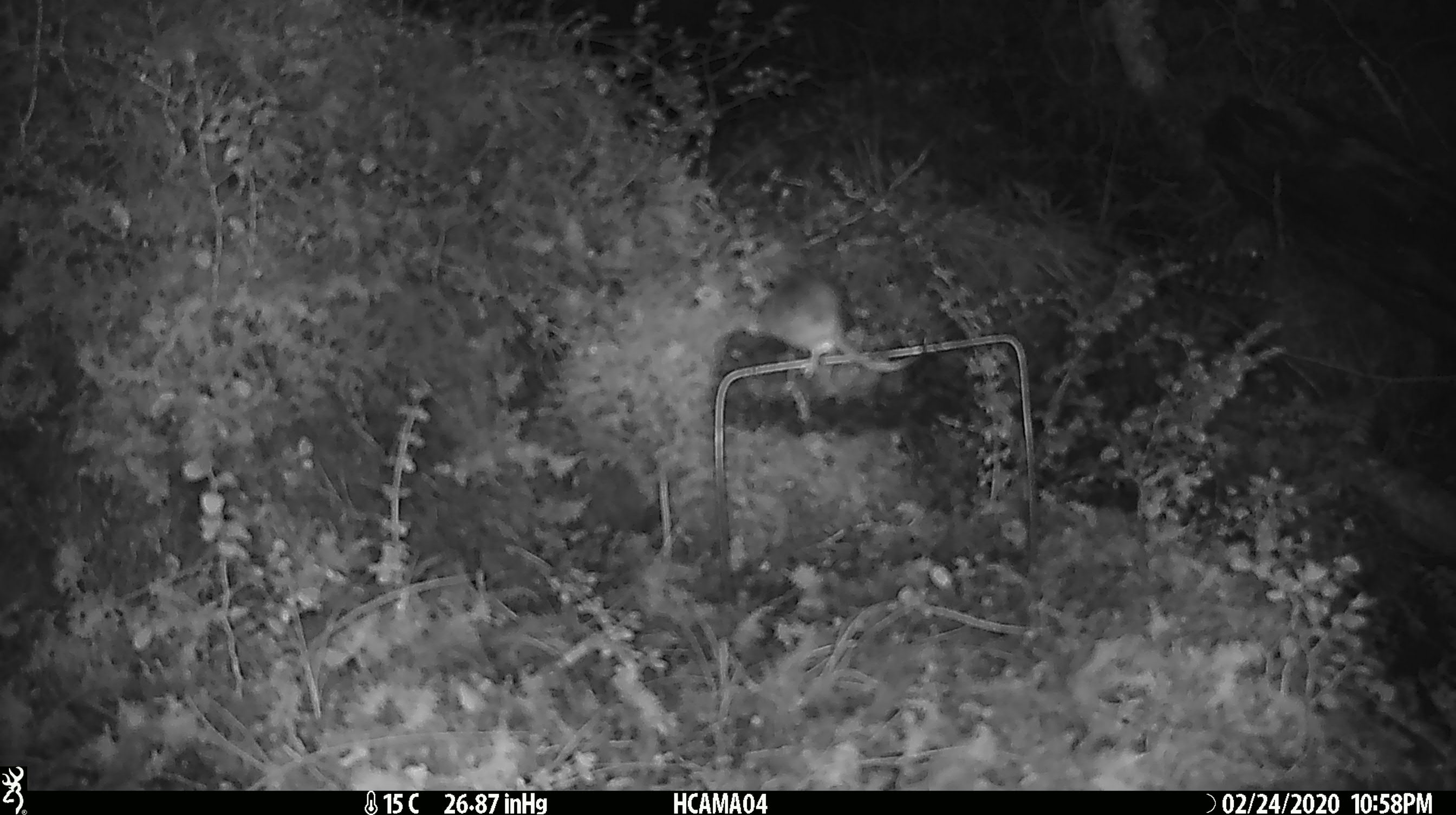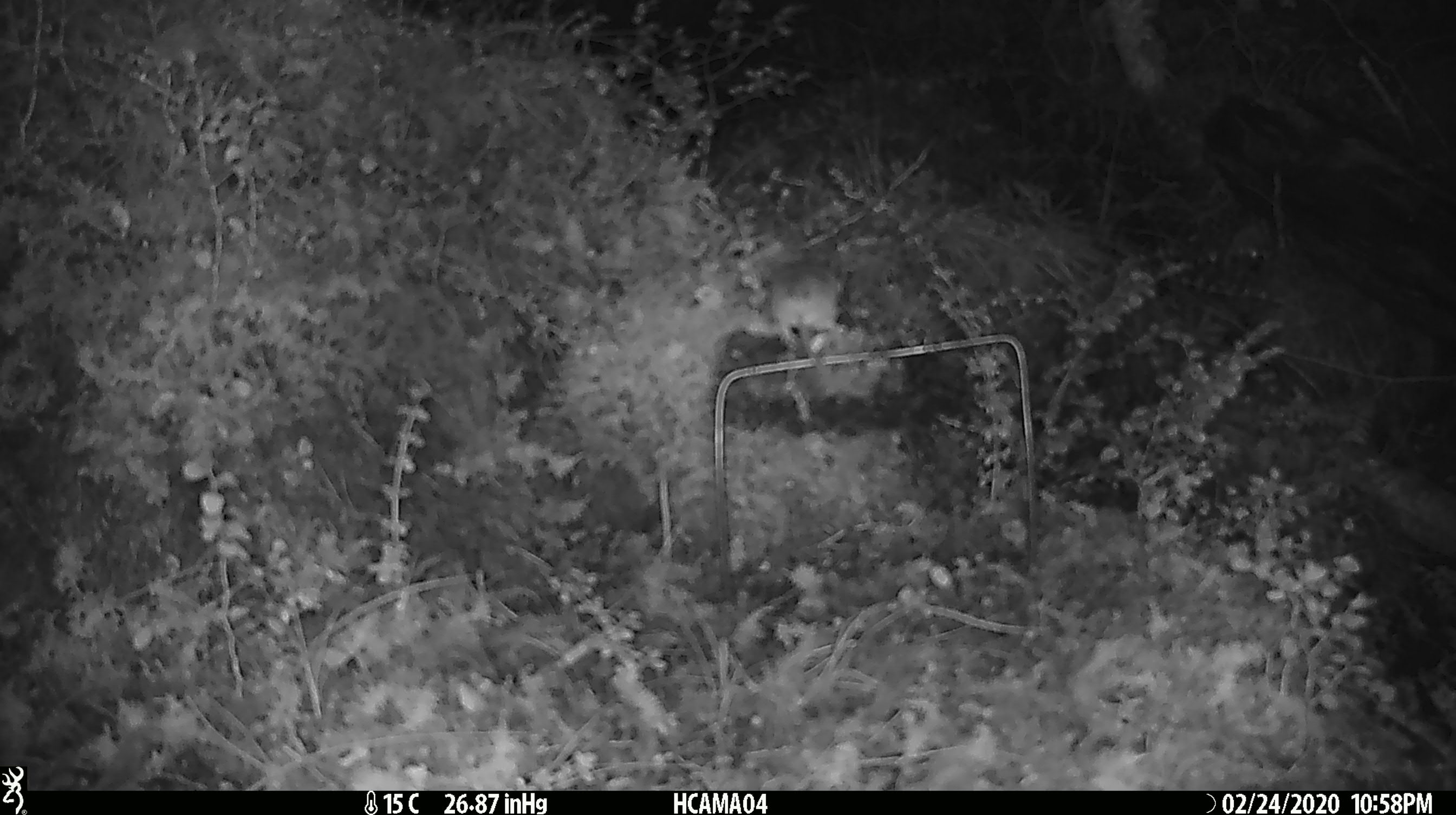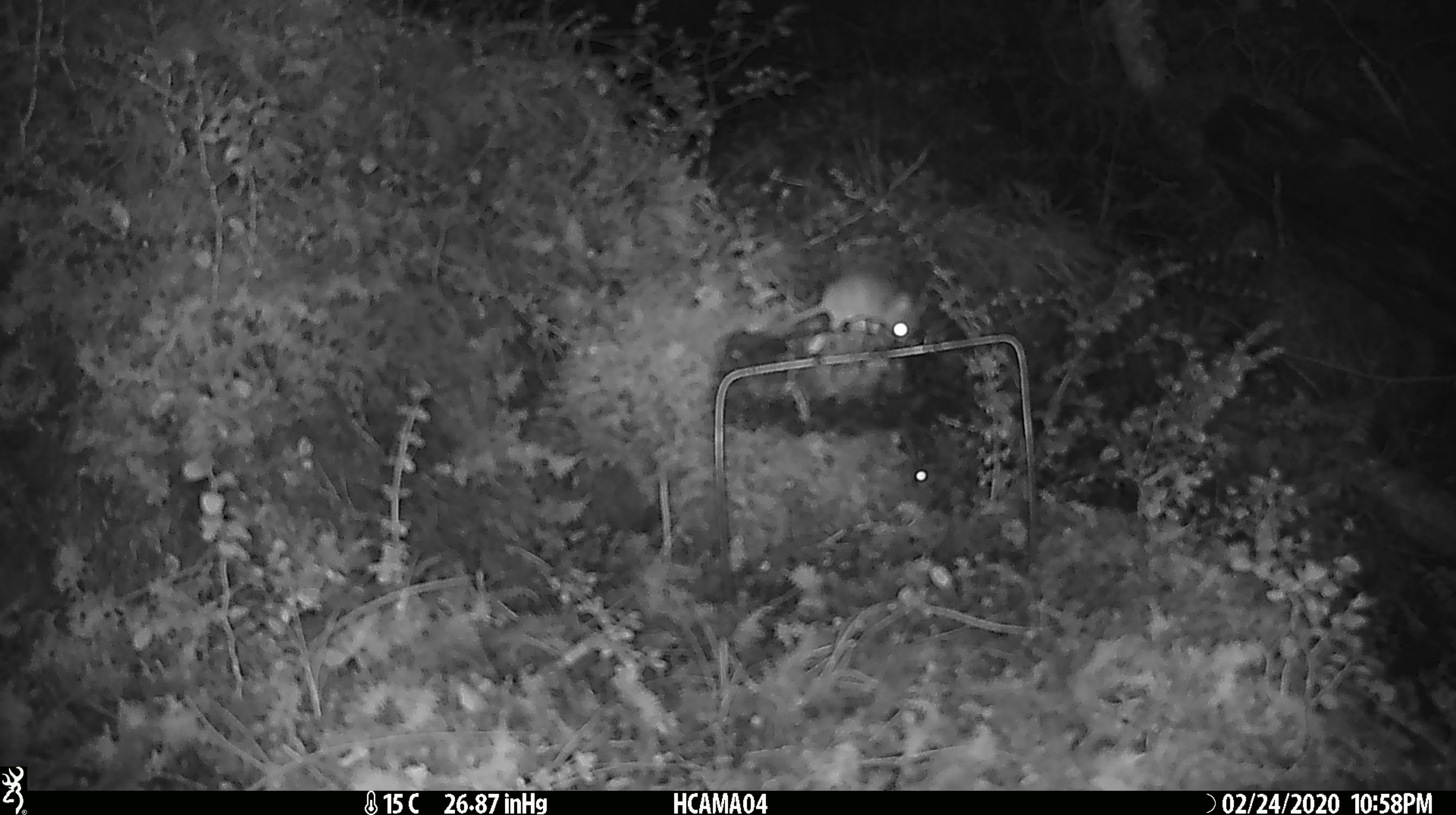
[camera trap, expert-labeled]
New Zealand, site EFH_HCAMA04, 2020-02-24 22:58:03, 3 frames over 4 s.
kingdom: Animalia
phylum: Chordata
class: Mammalia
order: Rodentia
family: Muridae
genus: Mus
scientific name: Mus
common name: mouse